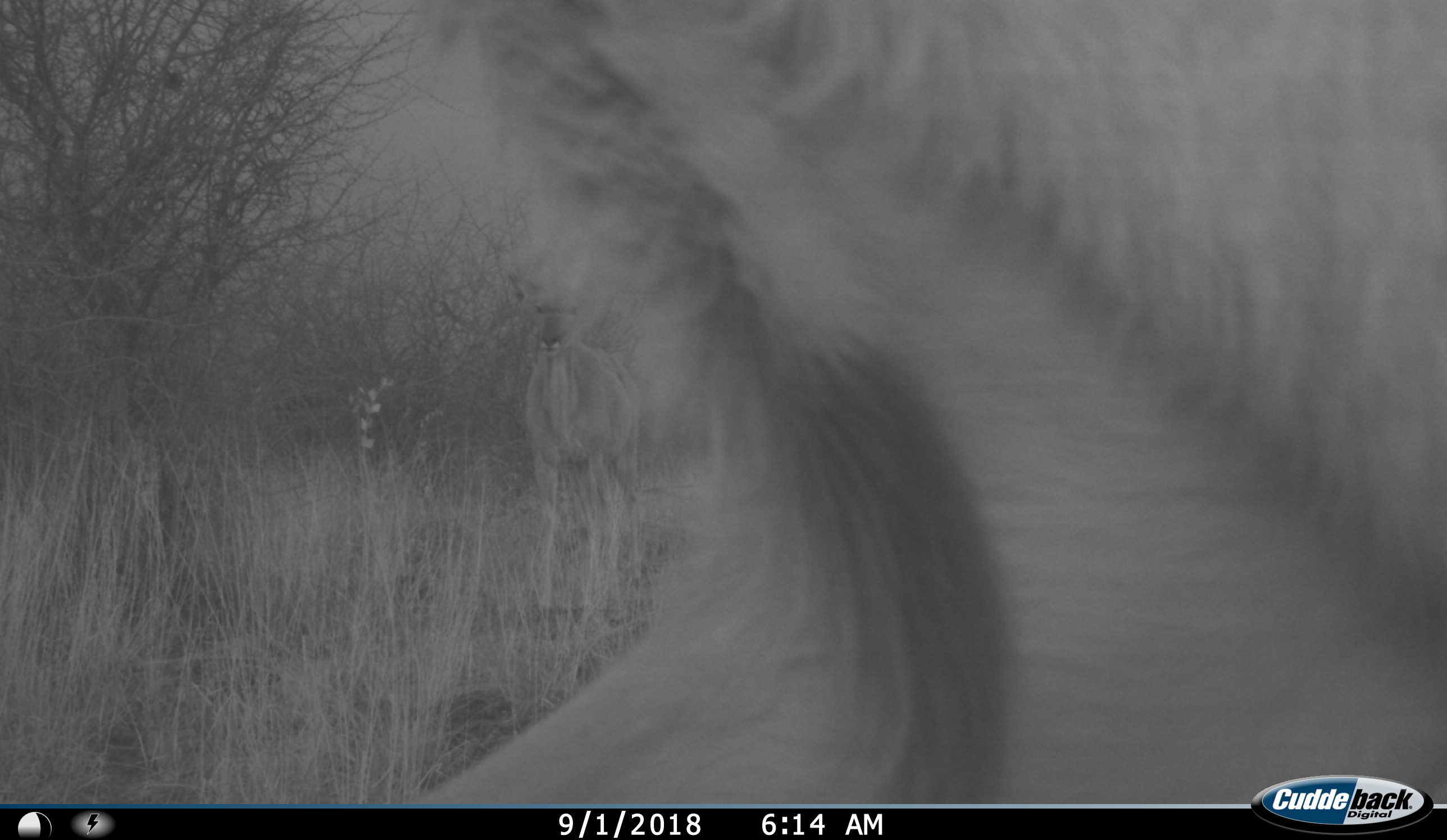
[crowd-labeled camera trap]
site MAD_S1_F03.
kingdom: Animalia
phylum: Chordata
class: Mammalia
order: Artiodactyla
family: Bovidae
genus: Aepyceros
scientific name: Aepyceros melampus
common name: impala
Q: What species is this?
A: Impala (Aepyceros melampus).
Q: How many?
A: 2.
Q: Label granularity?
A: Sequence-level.